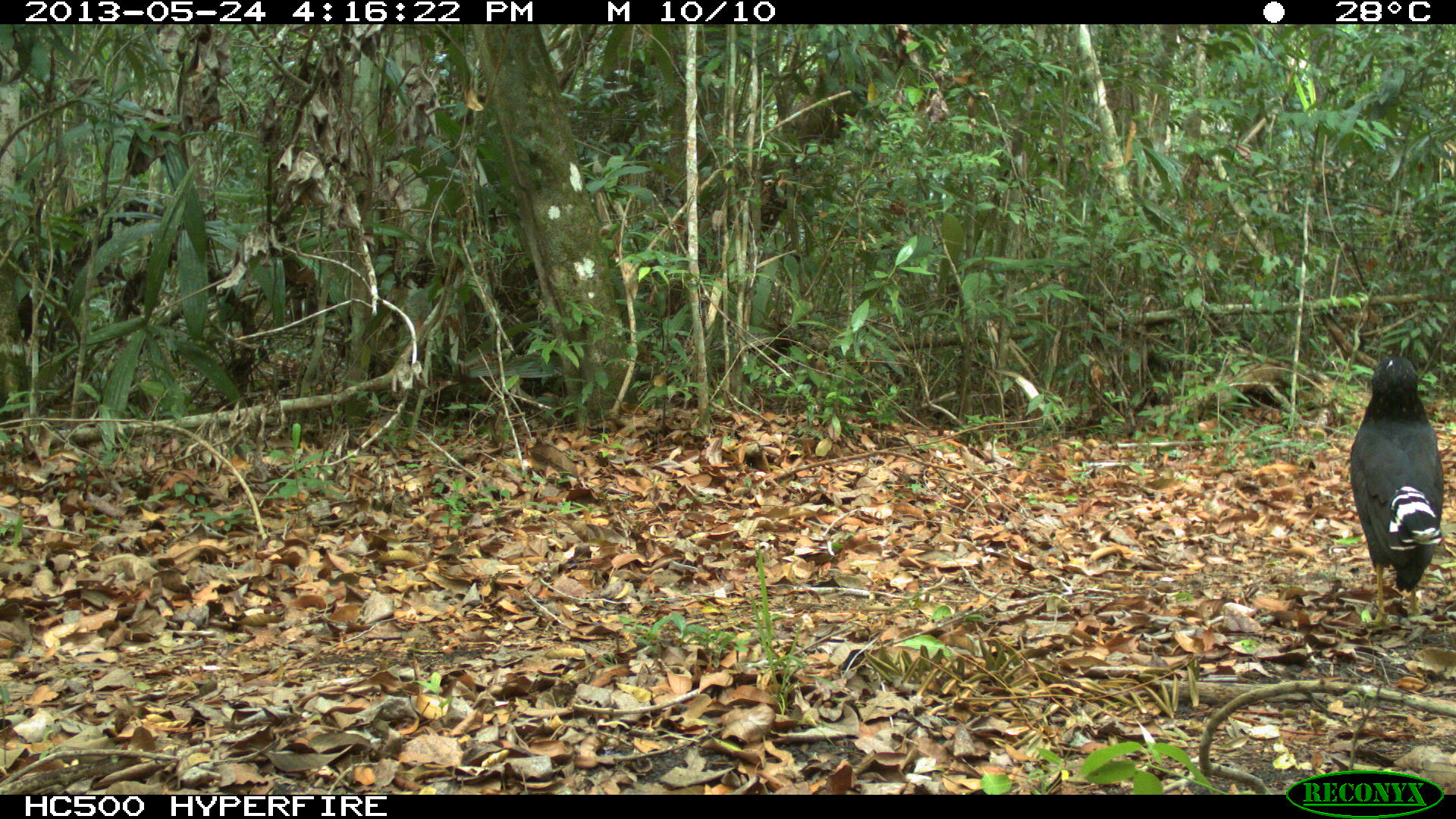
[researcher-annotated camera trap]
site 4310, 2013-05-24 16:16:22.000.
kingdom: Animalia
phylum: Chordata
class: Aves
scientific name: Aves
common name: birds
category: unknown raptor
Unknown raptor (birds) (Aves), count 1.